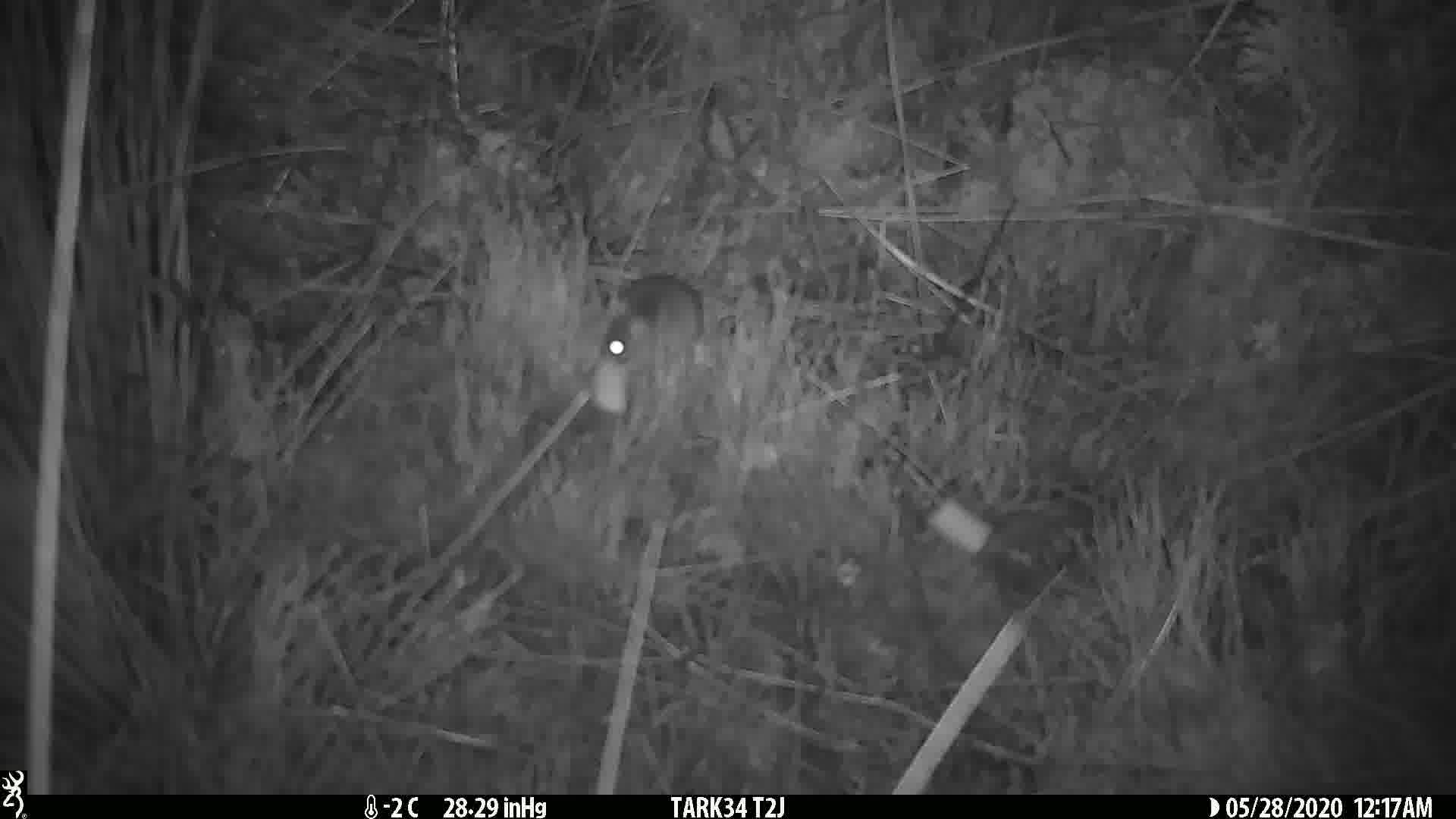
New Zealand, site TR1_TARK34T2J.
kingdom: Animalia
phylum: Chordata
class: Mammalia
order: Rodentia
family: Muridae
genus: Mus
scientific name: Mus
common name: mouse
Mouse (Mus).